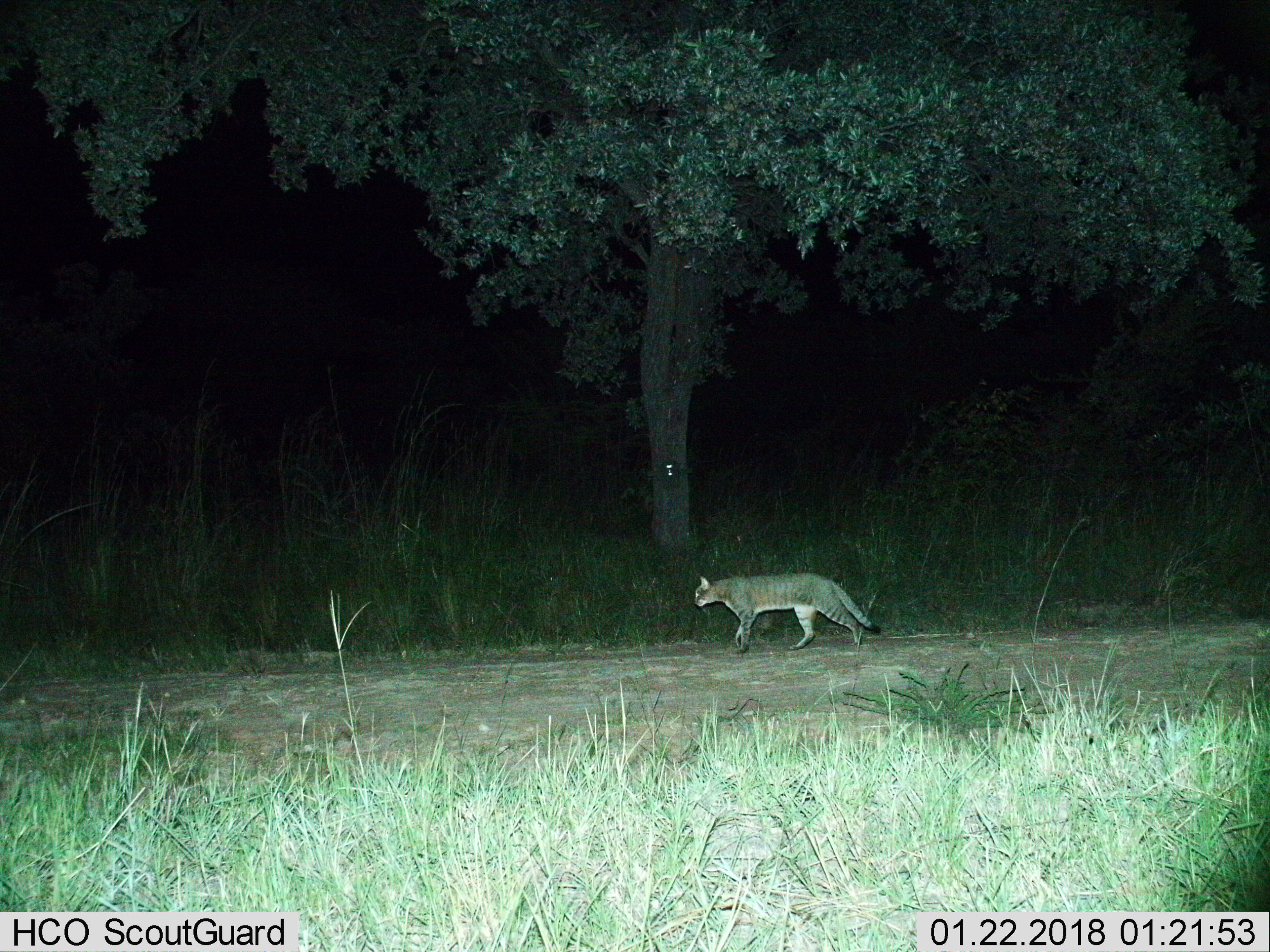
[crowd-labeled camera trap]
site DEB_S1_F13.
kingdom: Animalia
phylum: Chordata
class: Mammalia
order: Carnivora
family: Felidae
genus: Felis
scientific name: Felis lybica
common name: african wild cat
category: africanwildcat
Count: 1.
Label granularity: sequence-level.